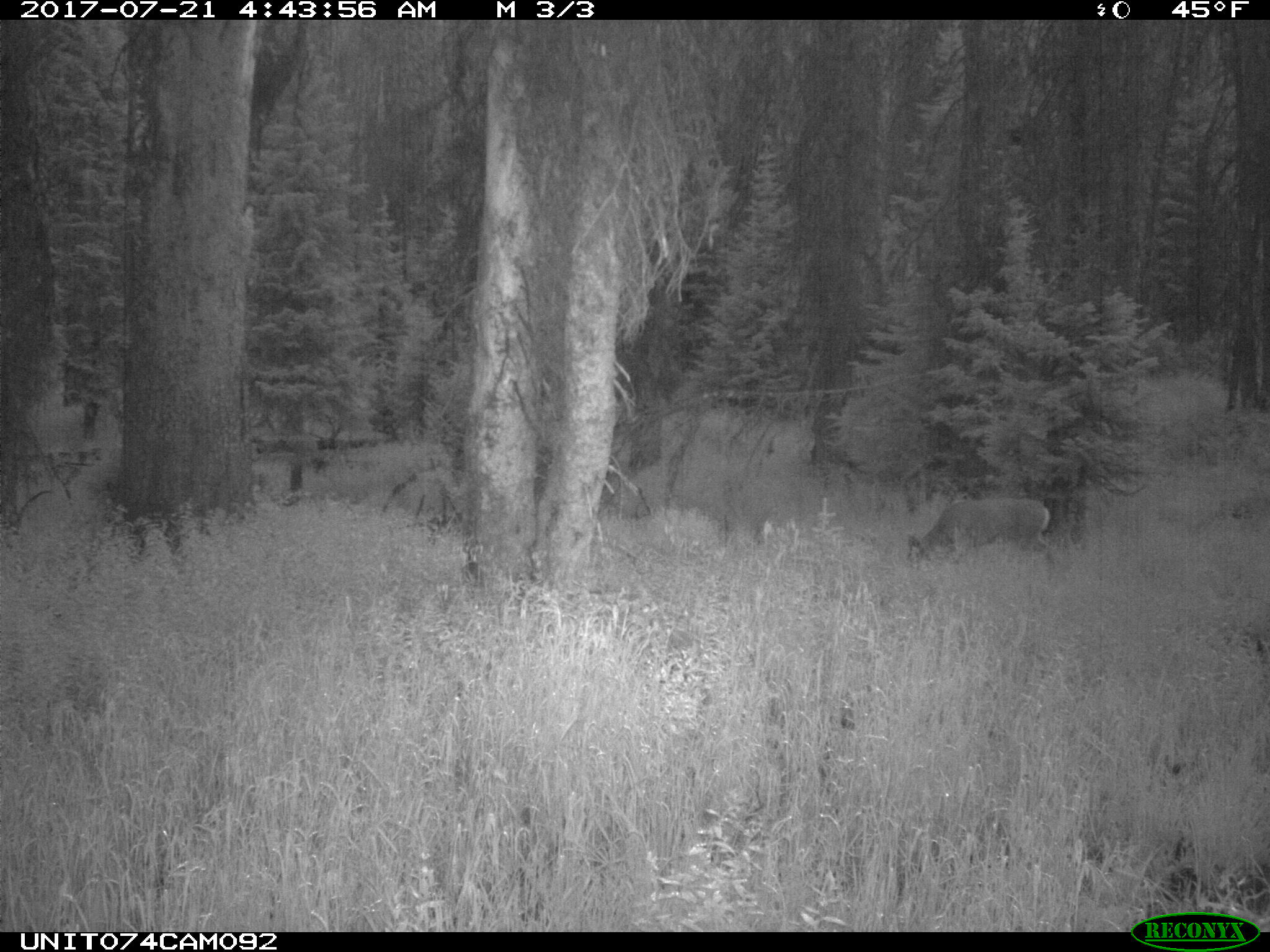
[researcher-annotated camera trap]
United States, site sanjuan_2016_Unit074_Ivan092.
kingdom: Animalia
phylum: Chordata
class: Mammalia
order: Artiodactyla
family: Cervidae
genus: Odocoileus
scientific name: Odocoileus hemionus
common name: mule deer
Odocoileus hemionus (mule deer).